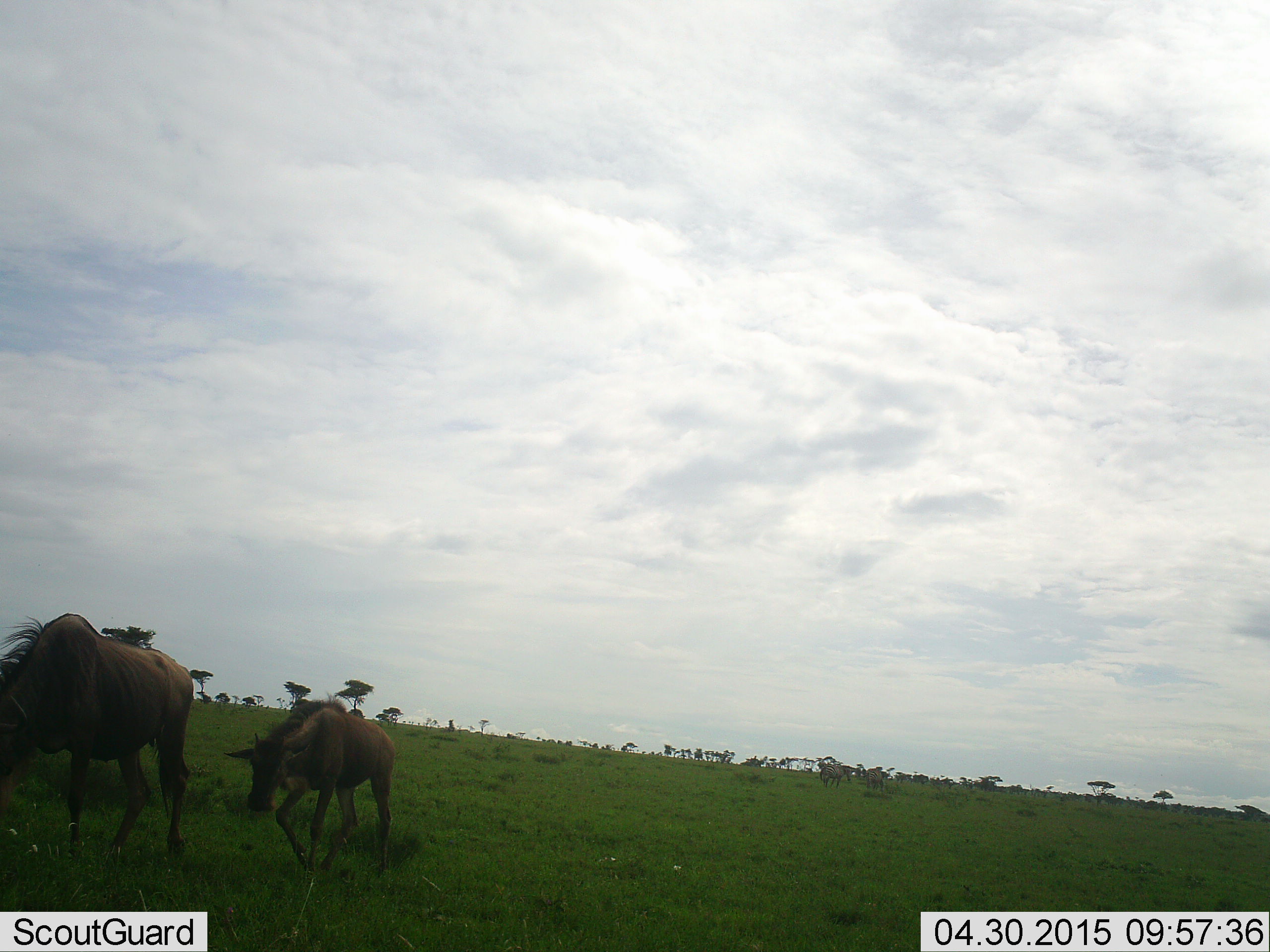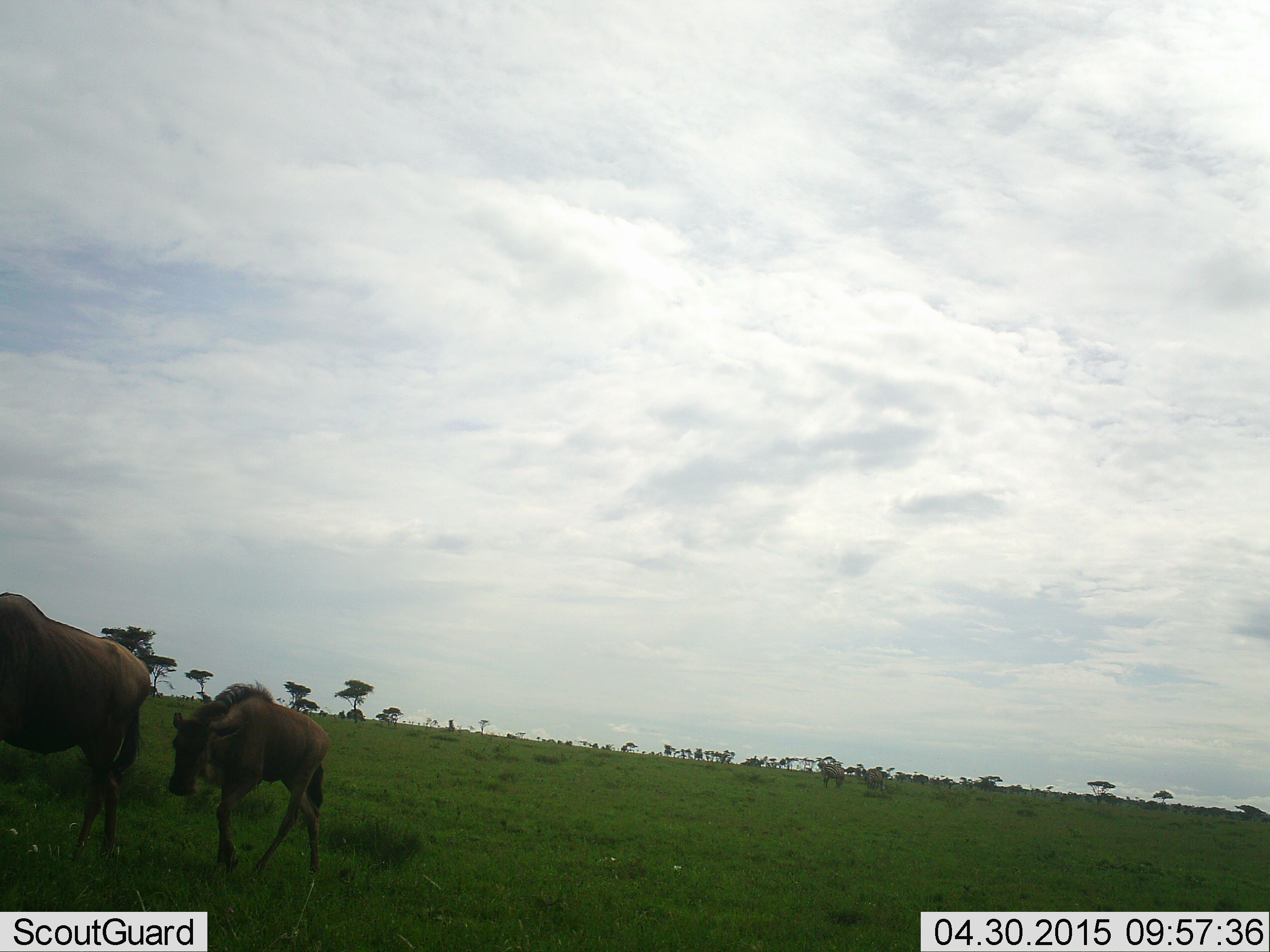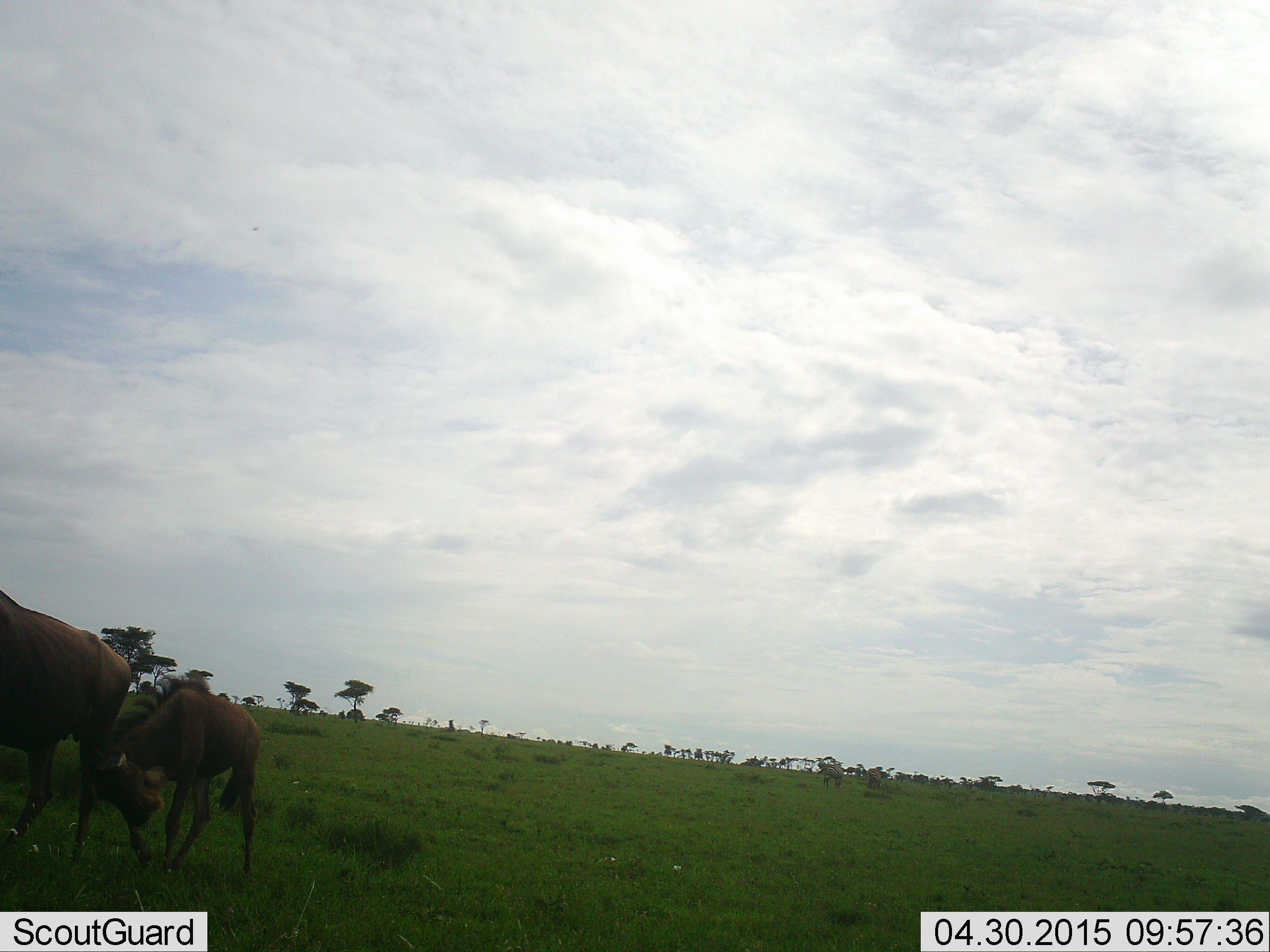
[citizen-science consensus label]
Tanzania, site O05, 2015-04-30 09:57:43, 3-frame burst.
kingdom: Animalia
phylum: Chordata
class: Mammalia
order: Artiodactyla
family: Bovidae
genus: Connochaetes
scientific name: Connochaetes taurinus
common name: blue wildebeest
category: wildebeest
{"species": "wildebeest (blue wildebeest) (Connochaetes taurinus)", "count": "2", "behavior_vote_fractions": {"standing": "27%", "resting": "0%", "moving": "91%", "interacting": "0%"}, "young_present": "55%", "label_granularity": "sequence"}